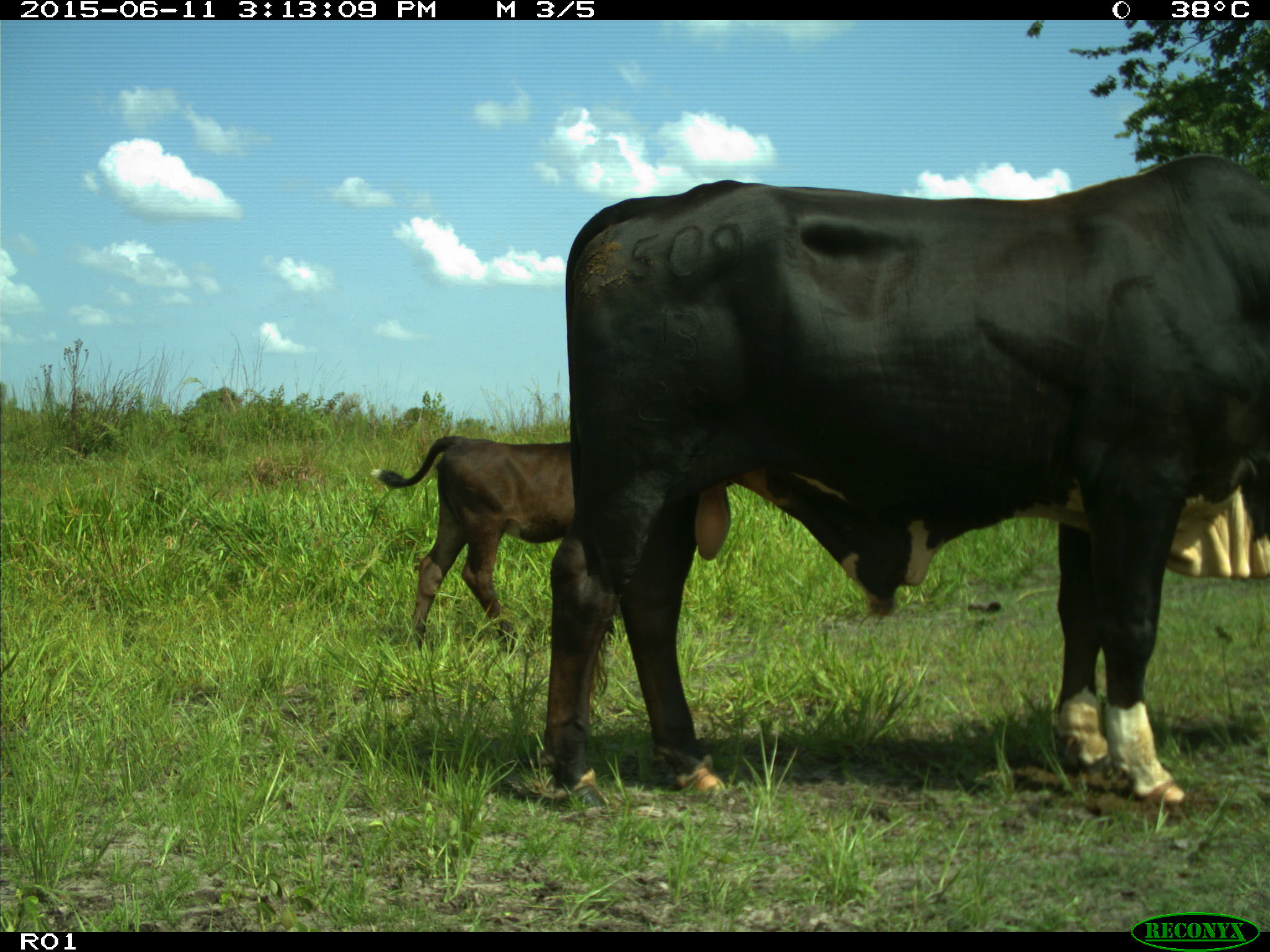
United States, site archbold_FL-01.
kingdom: Animalia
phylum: Chordata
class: Mammalia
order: Artiodactyla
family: Bovidae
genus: Bos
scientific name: Bos taurus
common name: domestic cow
Bos taurus (domestic cow).